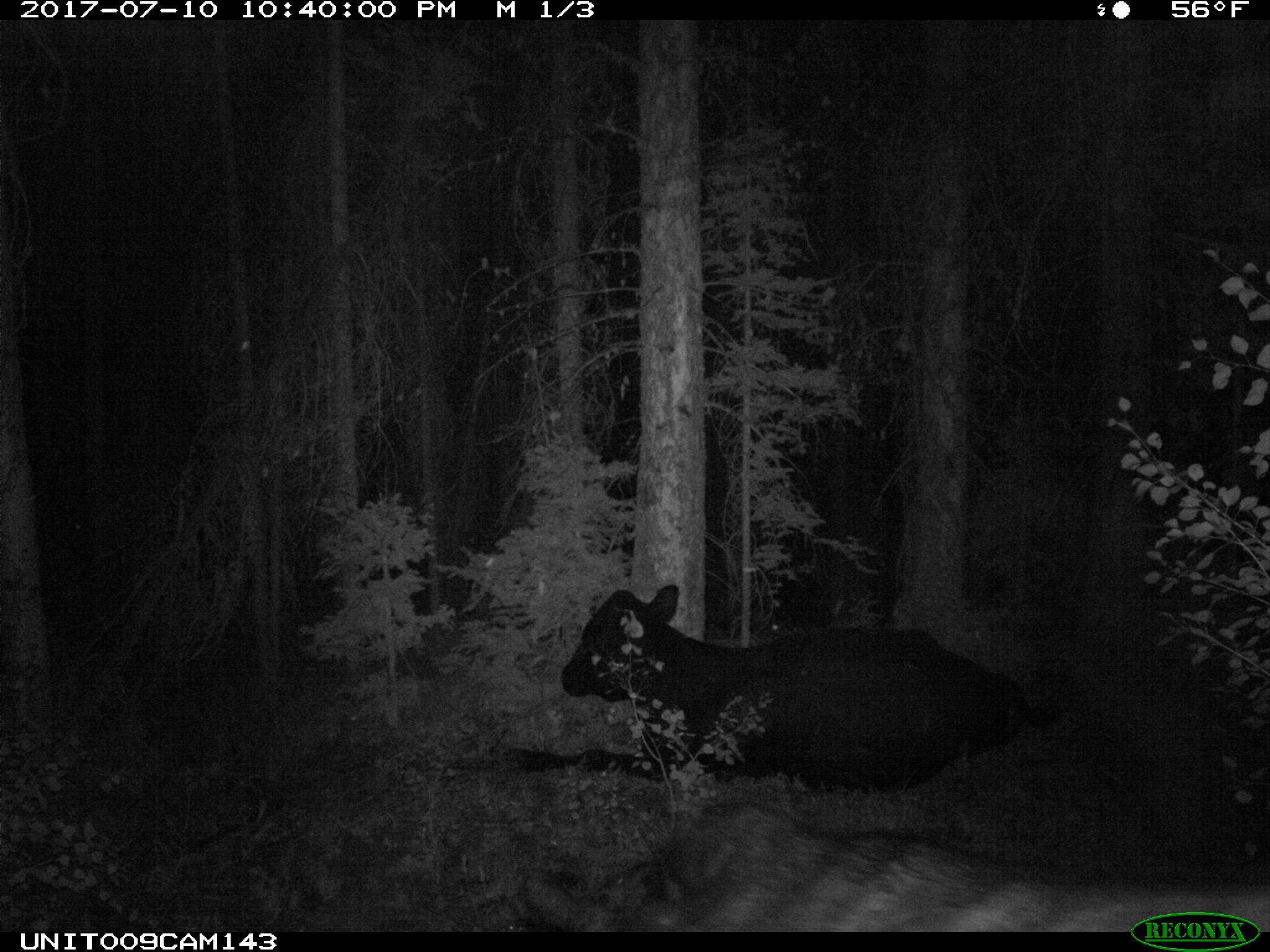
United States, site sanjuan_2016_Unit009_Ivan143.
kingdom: Animalia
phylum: Chordata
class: Mammalia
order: Artiodactyla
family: Bovidae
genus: Bos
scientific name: Bos taurus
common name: domestic cow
Bos taurus (domestic cow).